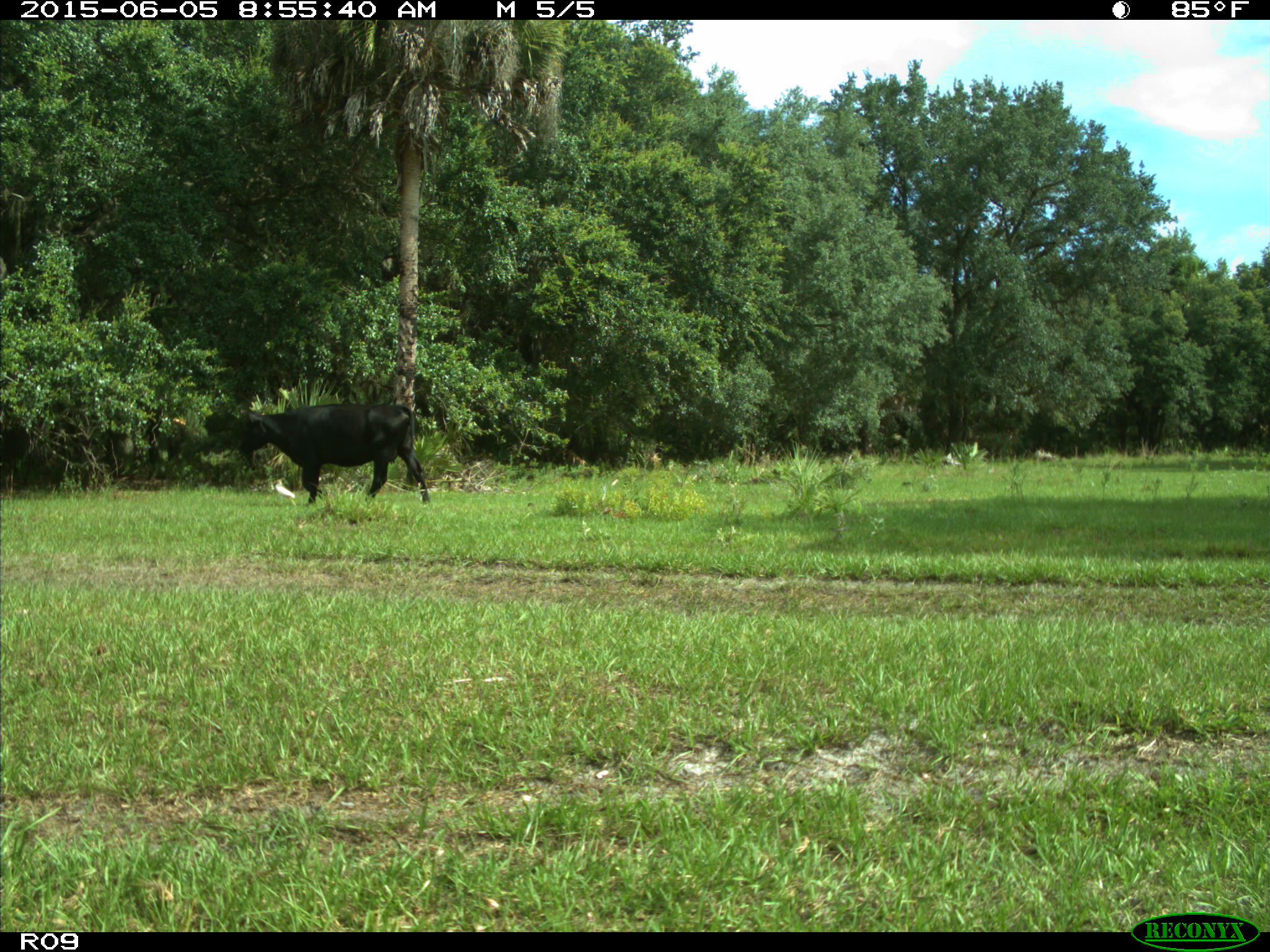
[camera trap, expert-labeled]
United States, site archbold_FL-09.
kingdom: Animalia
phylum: Chordata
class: Mammalia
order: Artiodactyla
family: Bovidae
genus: Bos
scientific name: Bos taurus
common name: domestic cow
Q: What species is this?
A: Bos taurus (domestic cow).